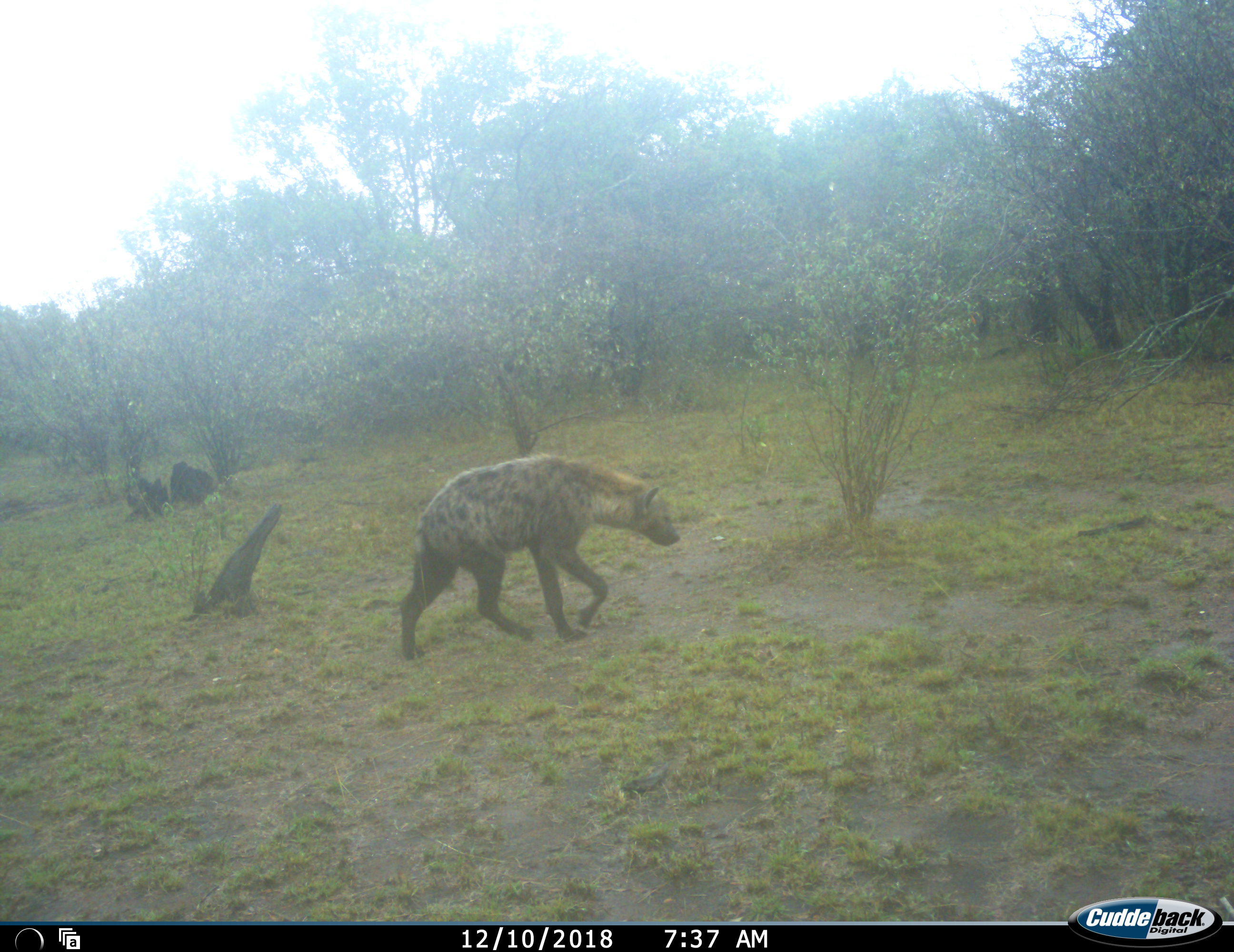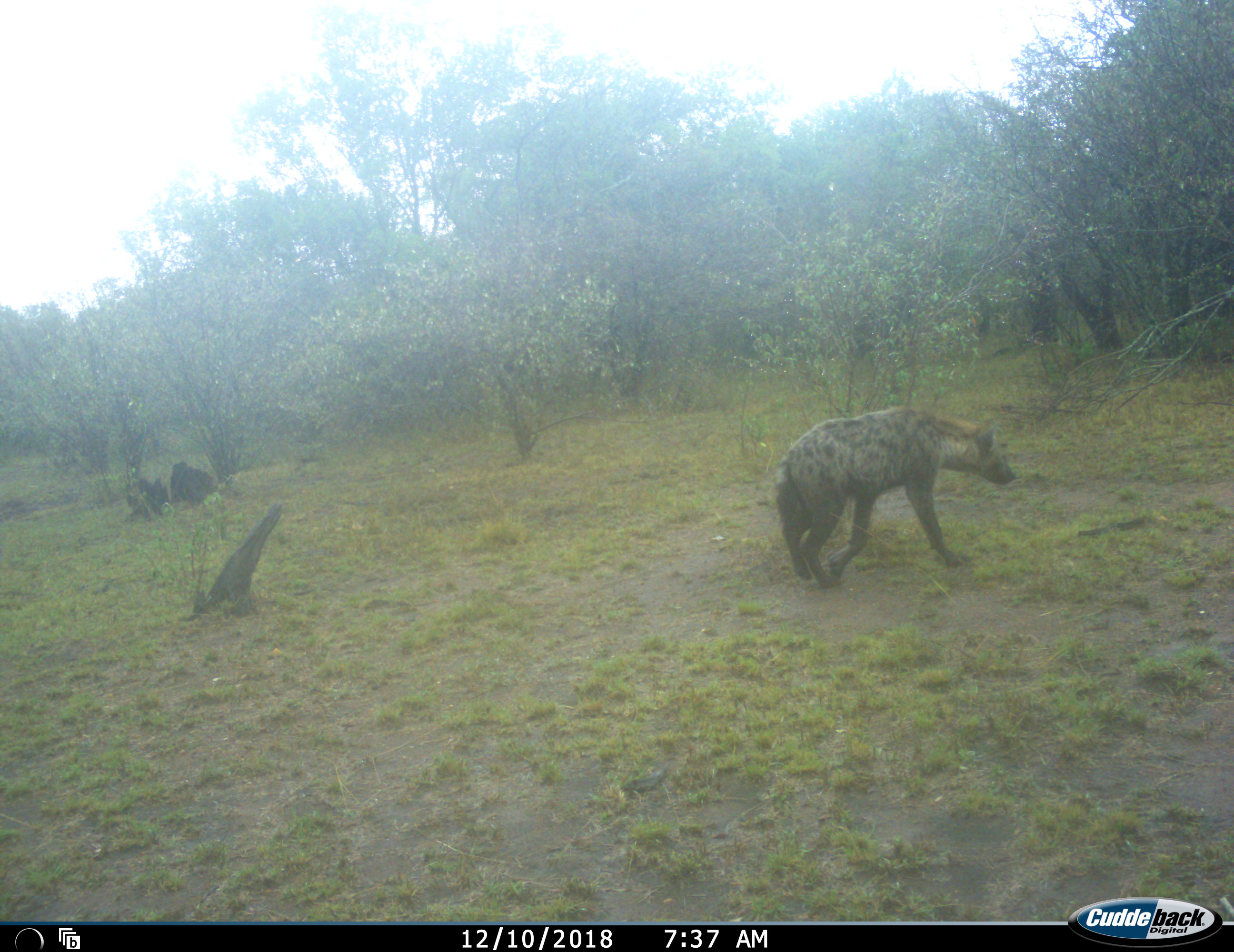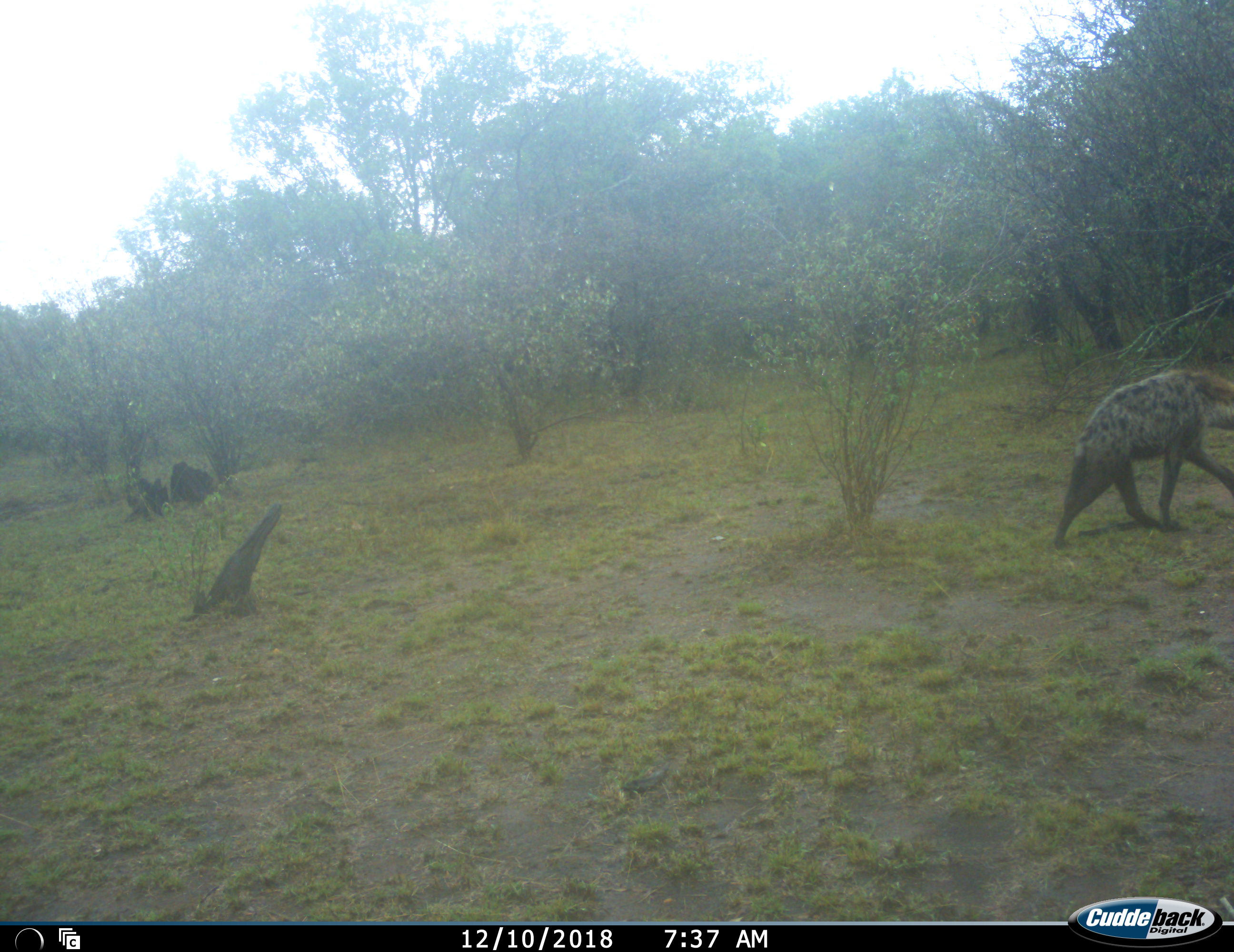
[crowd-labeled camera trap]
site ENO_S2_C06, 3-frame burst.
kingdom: Animalia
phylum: Chordata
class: Mammalia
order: Carnivora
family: Hyaenidae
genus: Crocuta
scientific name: Crocuta crocuta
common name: spotted hyena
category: hyenaspotted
Hyenaspotted (spotted hyena) (Crocuta crocuta), count 1. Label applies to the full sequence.